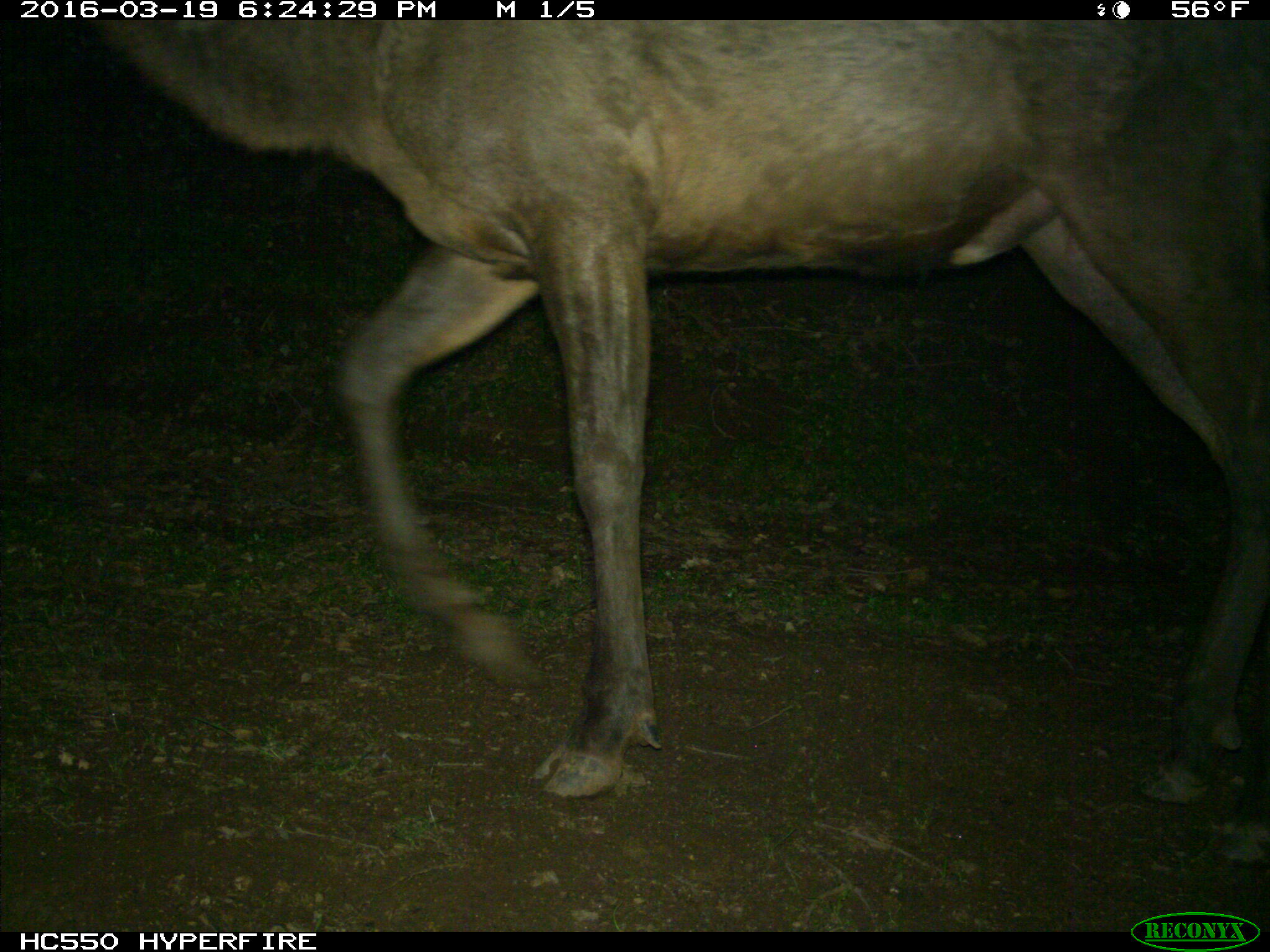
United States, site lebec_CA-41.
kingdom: Animalia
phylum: Chordata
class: Mammalia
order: Artiodactyla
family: Cervidae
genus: Cervus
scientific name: Cervus canadensis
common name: elk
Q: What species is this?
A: Cervus canadensis (elk).